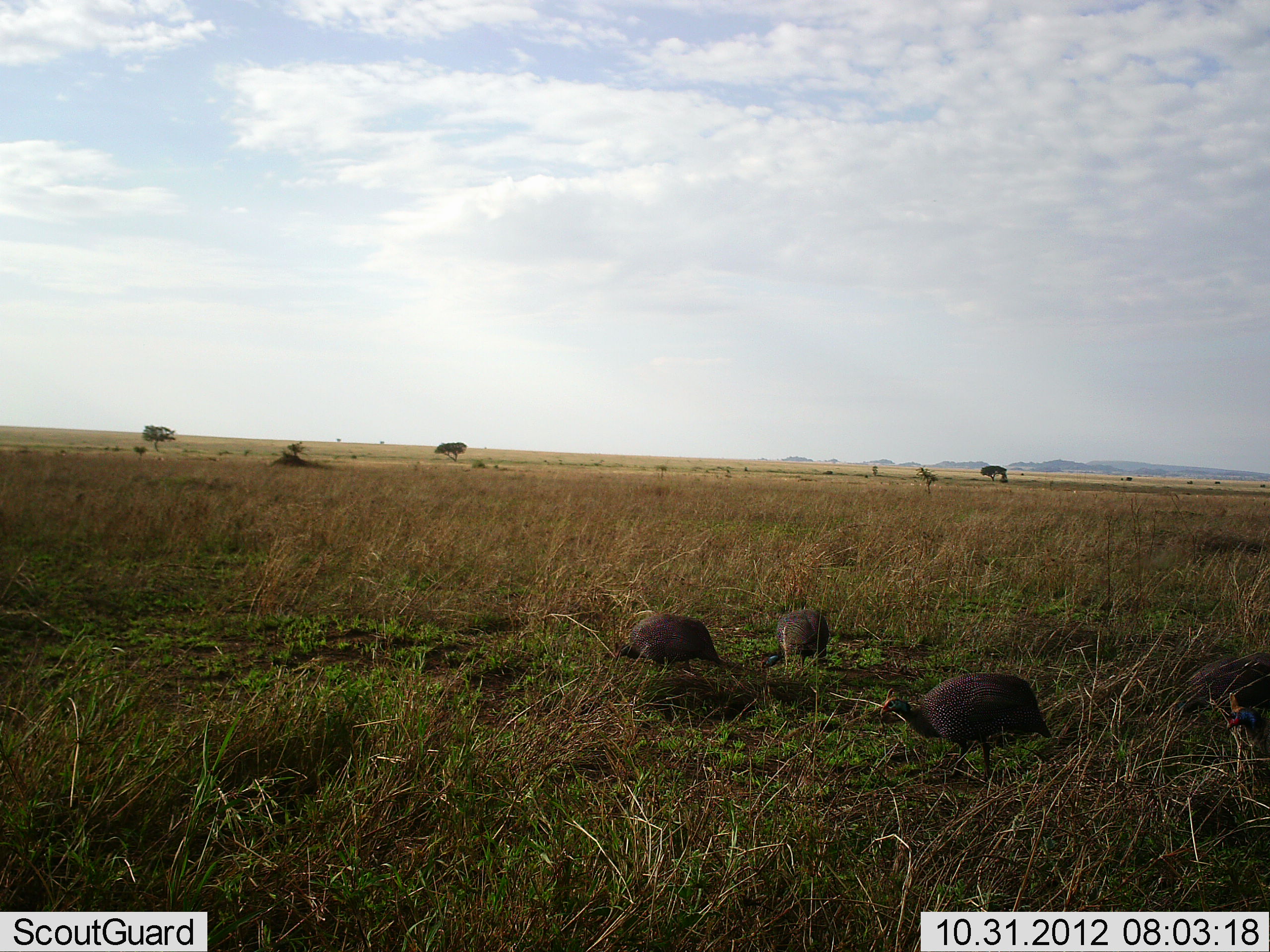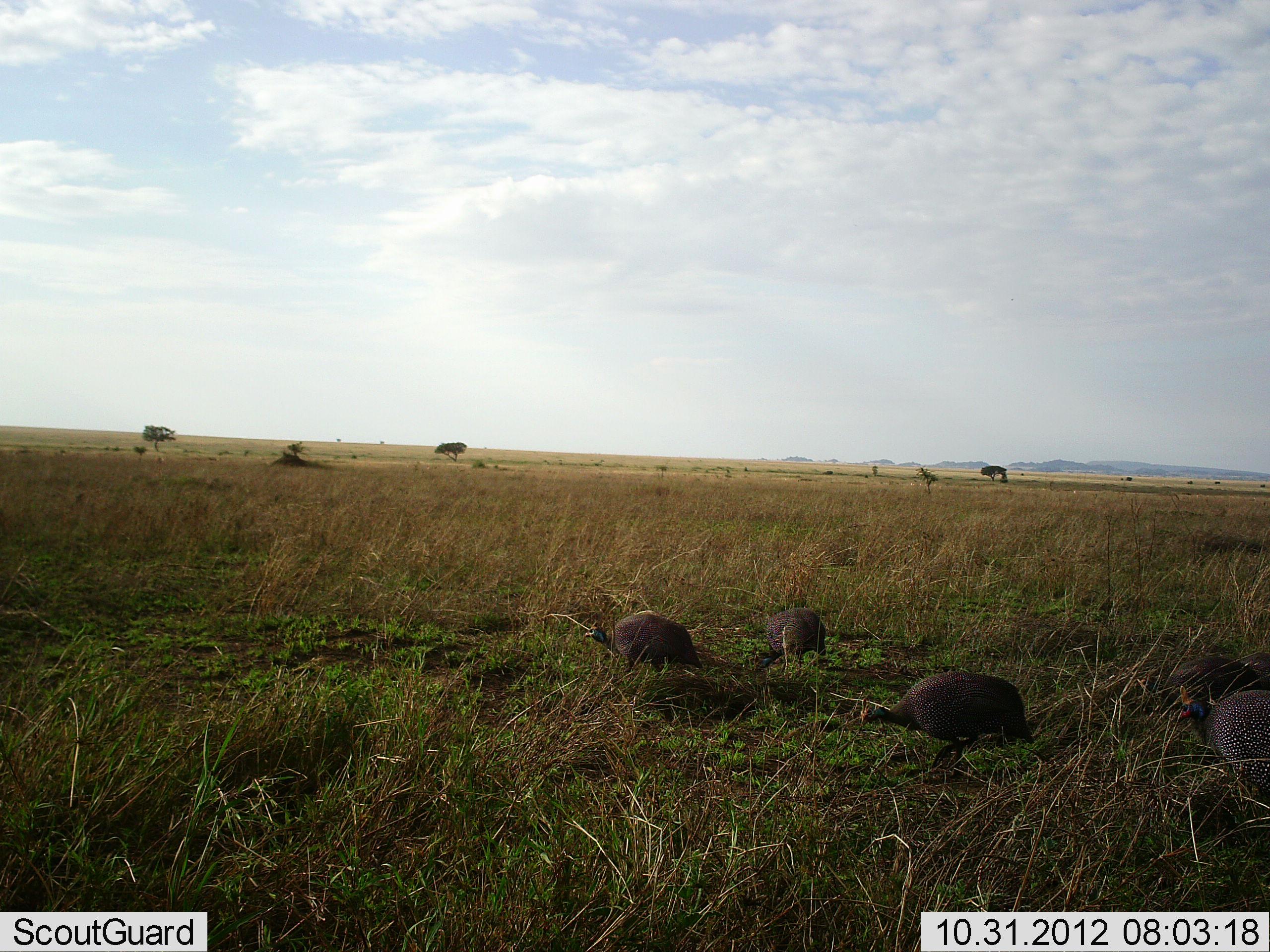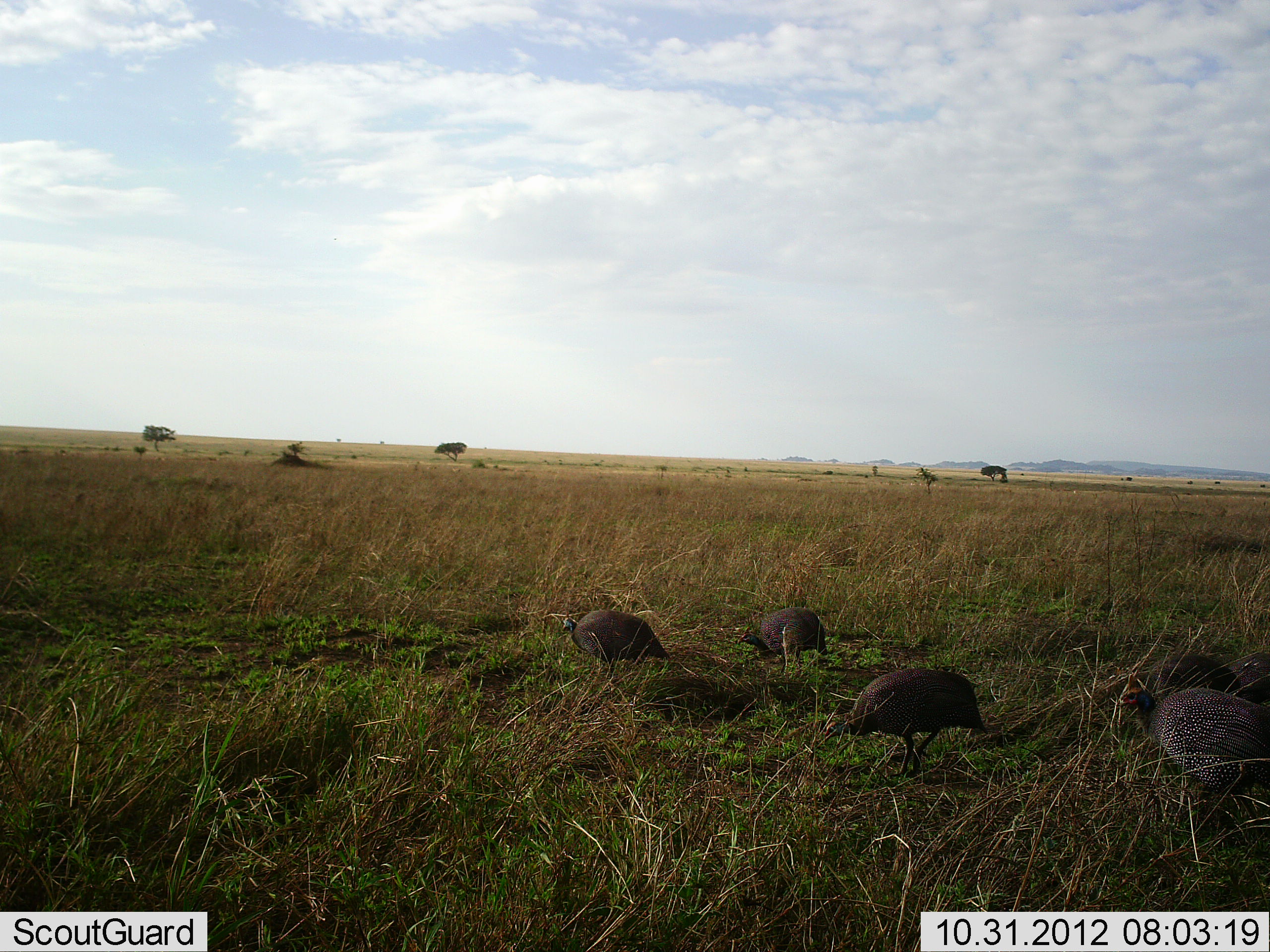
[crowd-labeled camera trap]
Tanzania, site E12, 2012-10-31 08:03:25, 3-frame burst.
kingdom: Animalia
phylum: Chordata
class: Aves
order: Galliformes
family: Numididae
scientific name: Numididae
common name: guinea fowl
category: guineafowl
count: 5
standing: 20%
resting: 0%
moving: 80%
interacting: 0%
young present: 0%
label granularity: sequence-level